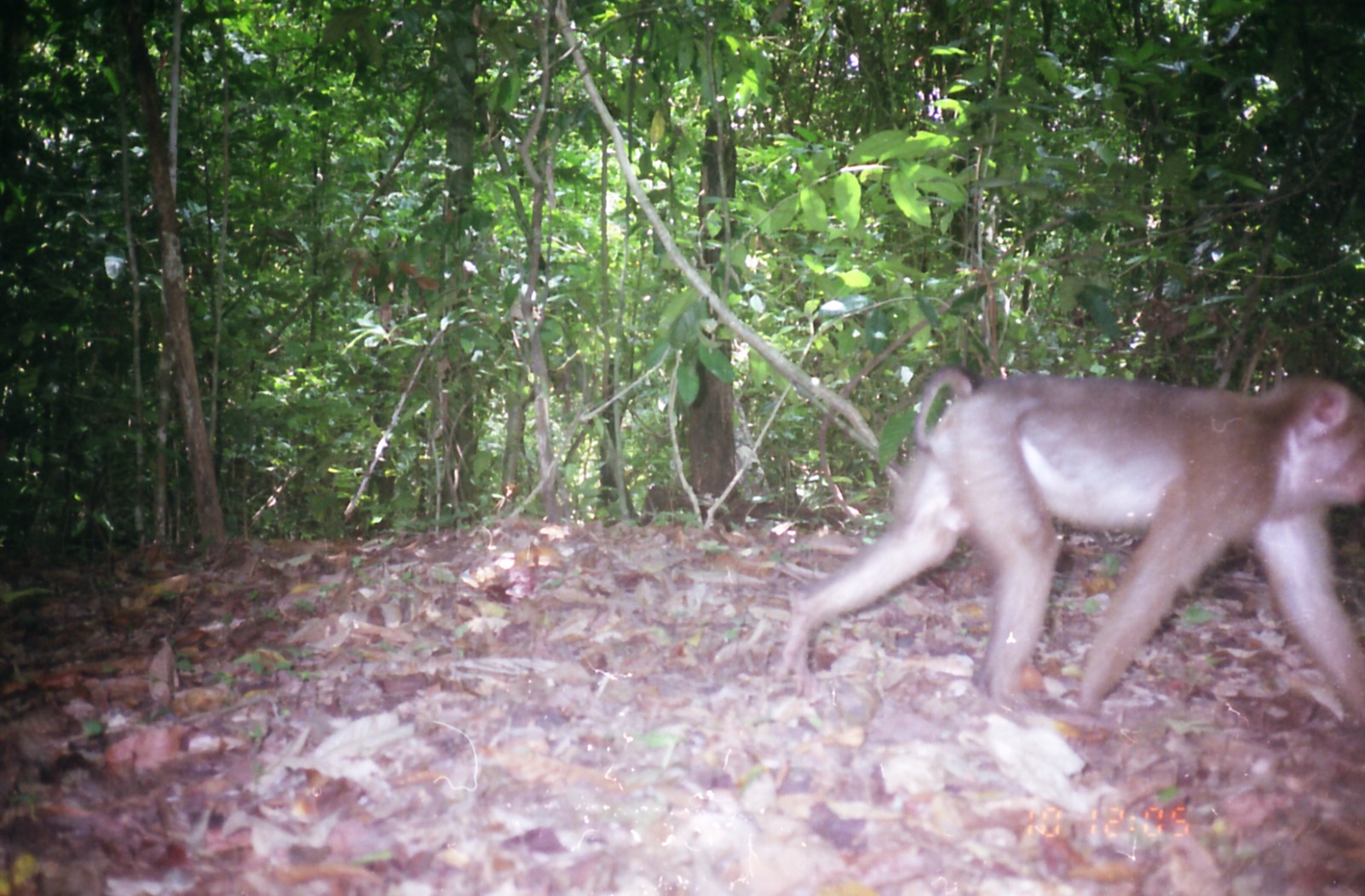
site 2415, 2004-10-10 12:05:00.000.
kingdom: Animalia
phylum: Chordata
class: Mammalia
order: Primates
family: Cercopithecidae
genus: Macaca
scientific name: Macaca nemestrina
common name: southern pig-tailed macaque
Macaca nemestrina (southern pig-tailed macaque), count 1.